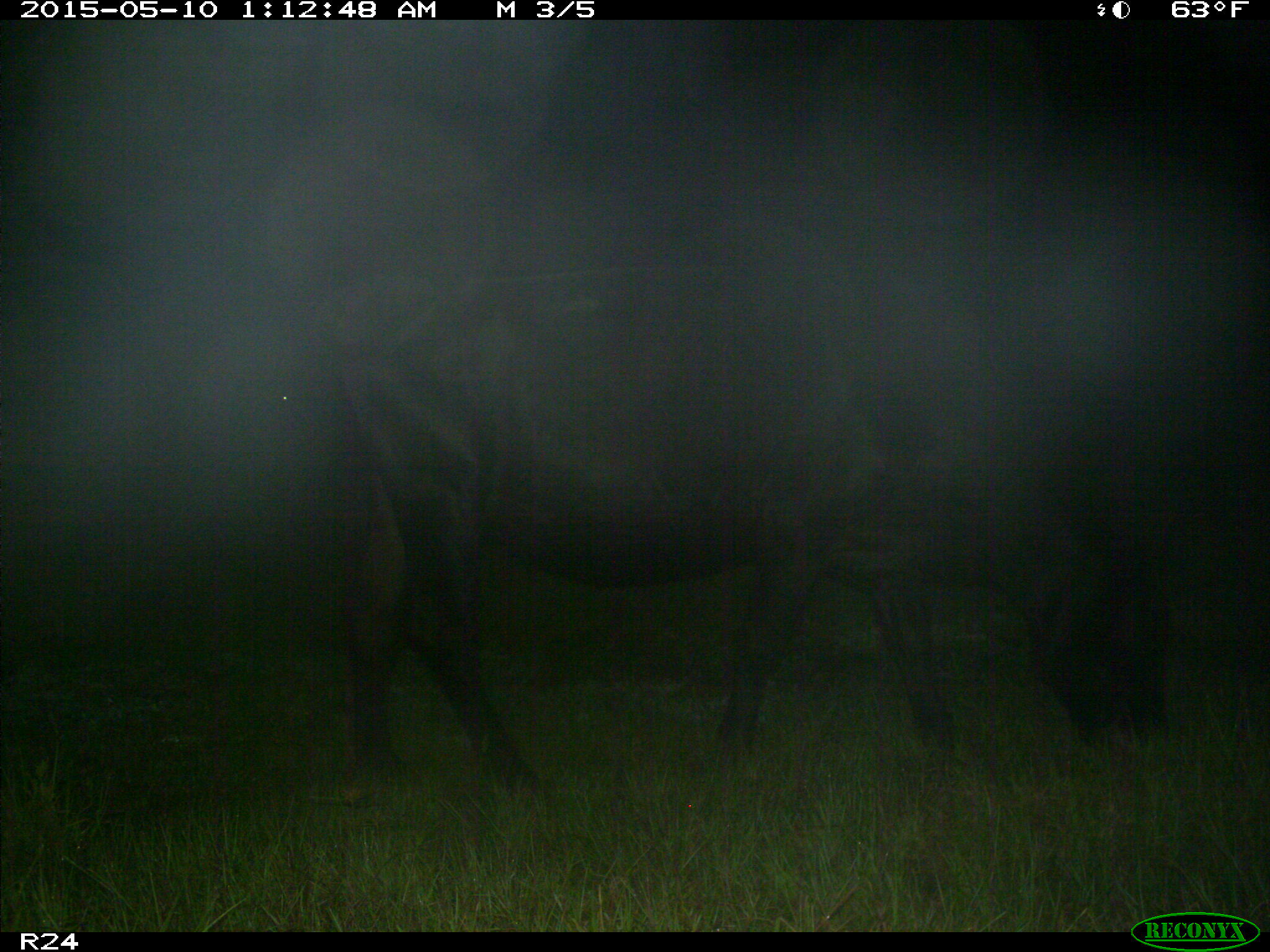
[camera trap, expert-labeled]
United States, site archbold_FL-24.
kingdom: Animalia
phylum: Chordata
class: Mammalia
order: Artiodactyla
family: Bovidae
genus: Bos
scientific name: Bos taurus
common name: domestic cow